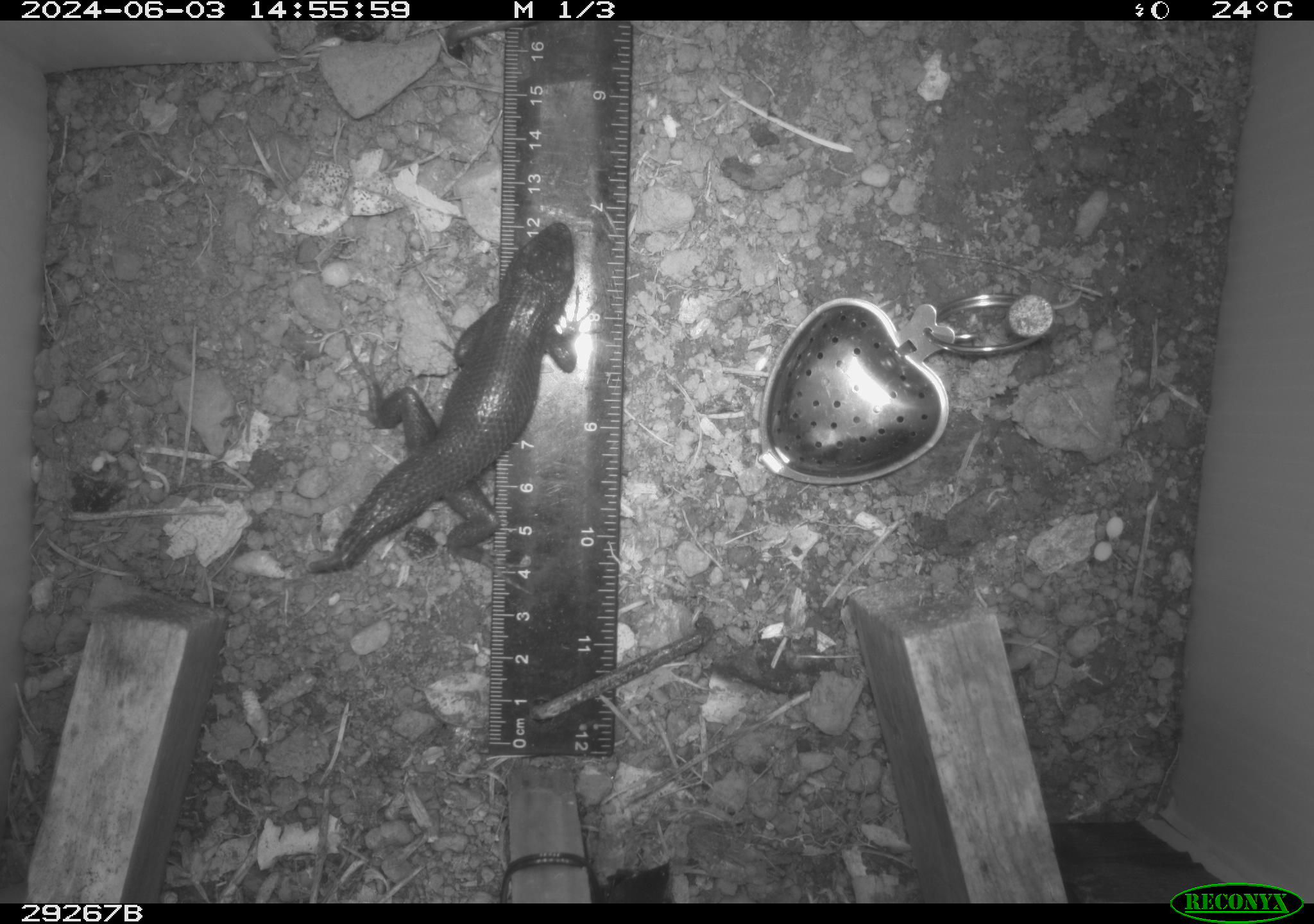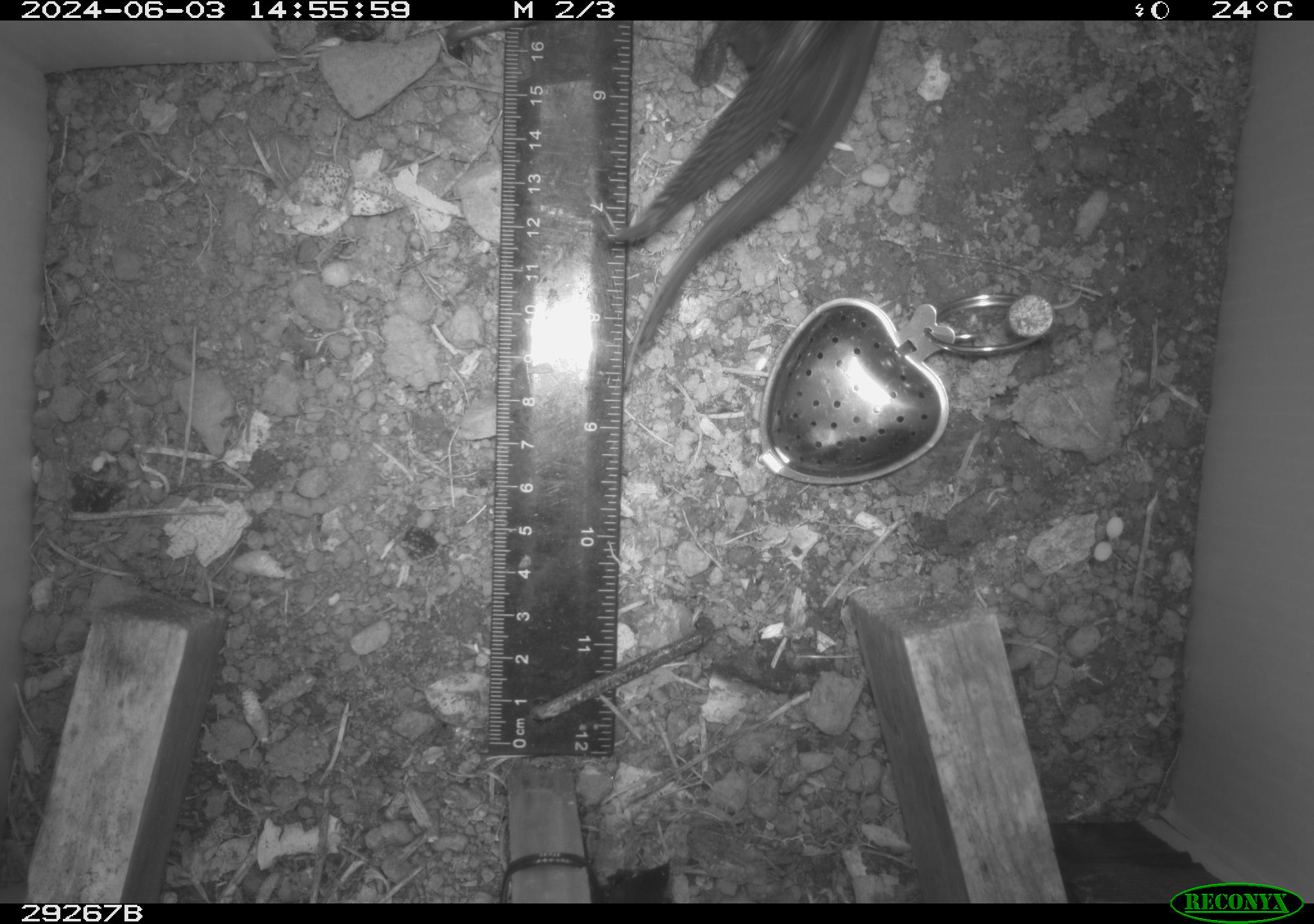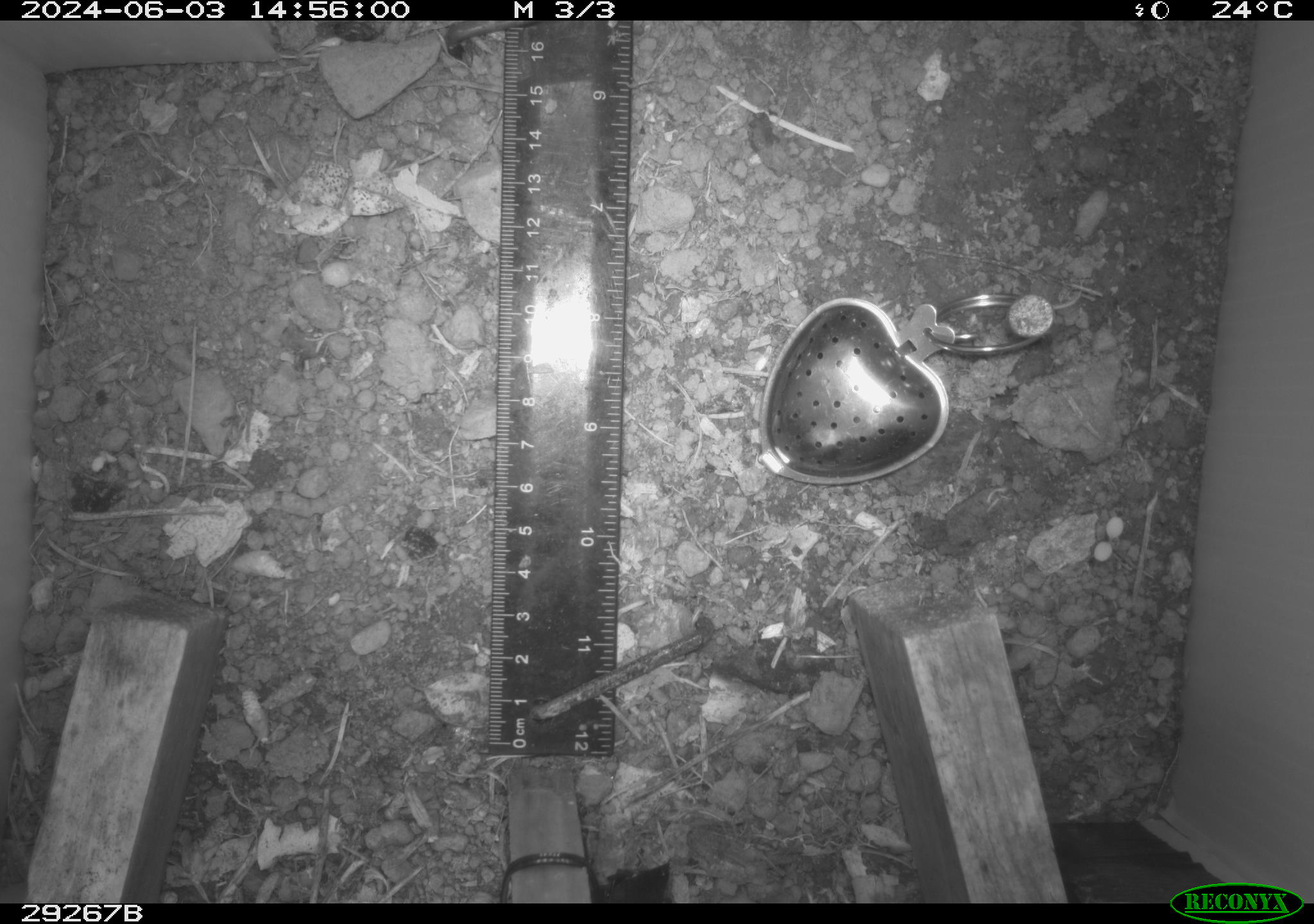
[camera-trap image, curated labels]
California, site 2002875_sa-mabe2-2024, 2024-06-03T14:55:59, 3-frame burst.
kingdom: Animalia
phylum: Chordata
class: Reptilia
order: Squamata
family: Phrynosomatidae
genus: Sceloporus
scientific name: Sceloporus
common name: spiny lizards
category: sceloporus species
Sceloporus species (spiny lizards) (Sceloporus).